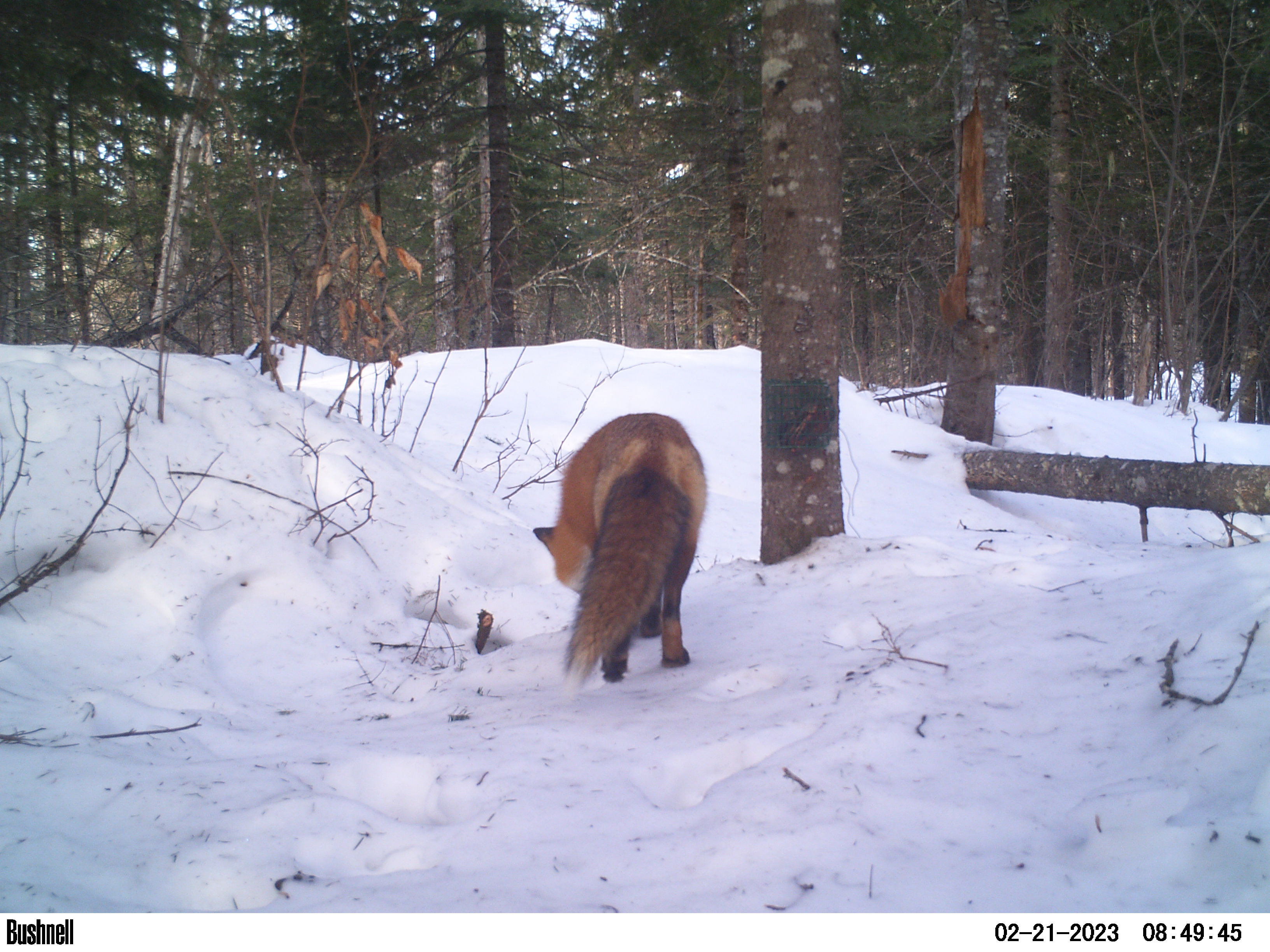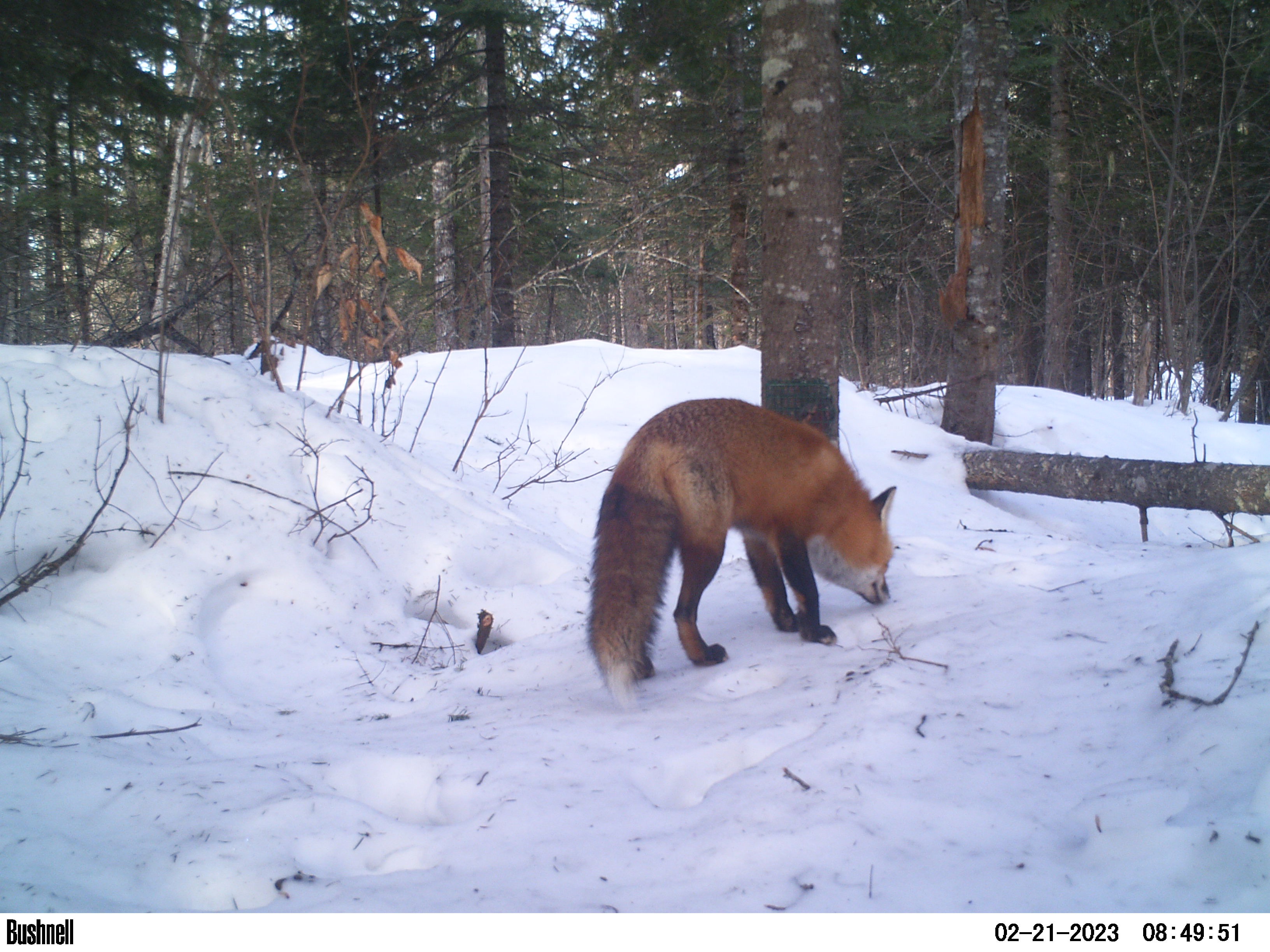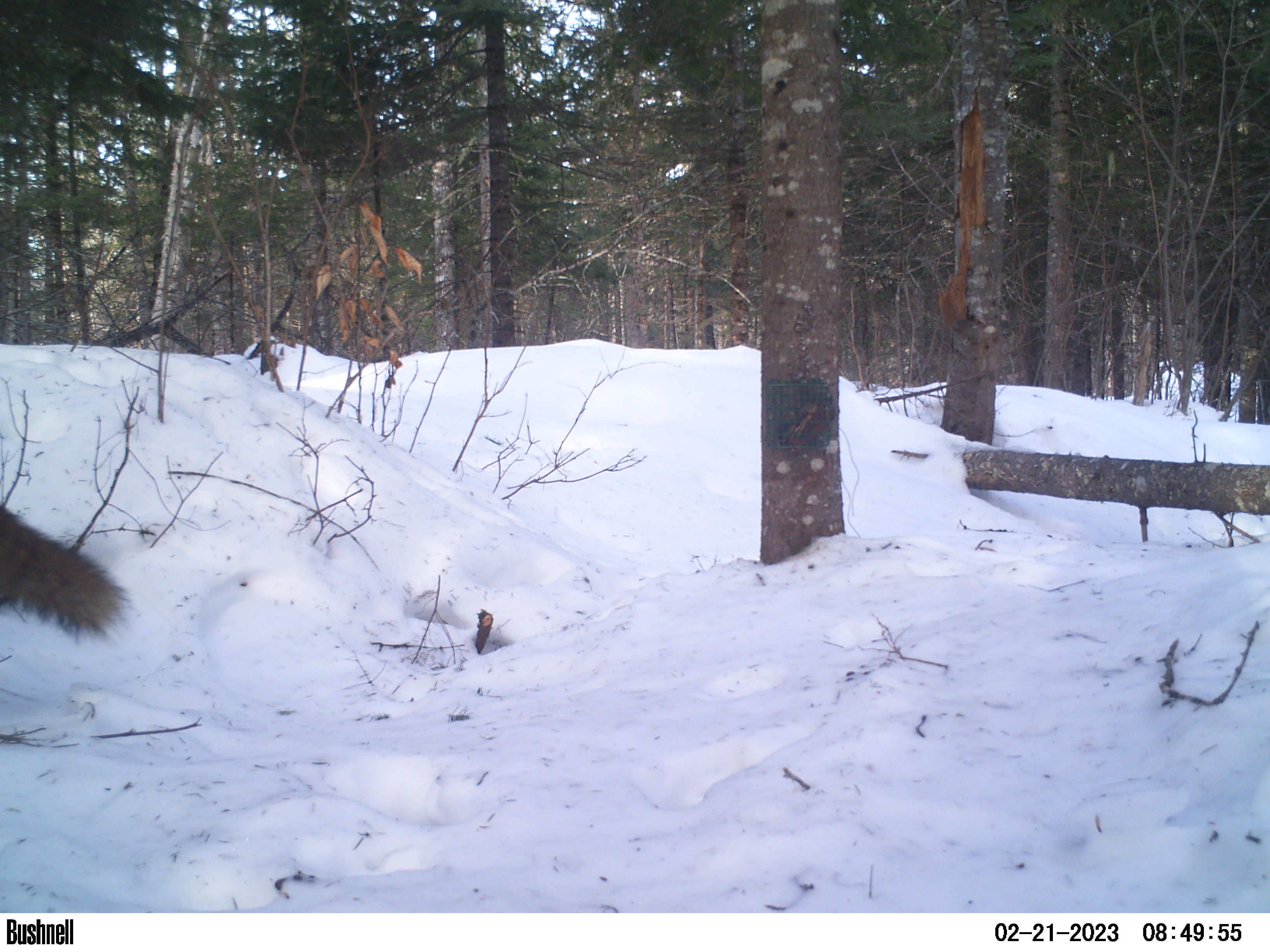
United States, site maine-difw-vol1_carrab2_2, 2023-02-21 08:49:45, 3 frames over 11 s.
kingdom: Animalia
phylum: Chordata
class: Mammalia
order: Carnivora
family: Canidae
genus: Vulpes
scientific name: Vulpes vulpes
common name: red fox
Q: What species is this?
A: Red fox (Vulpes vulpes).